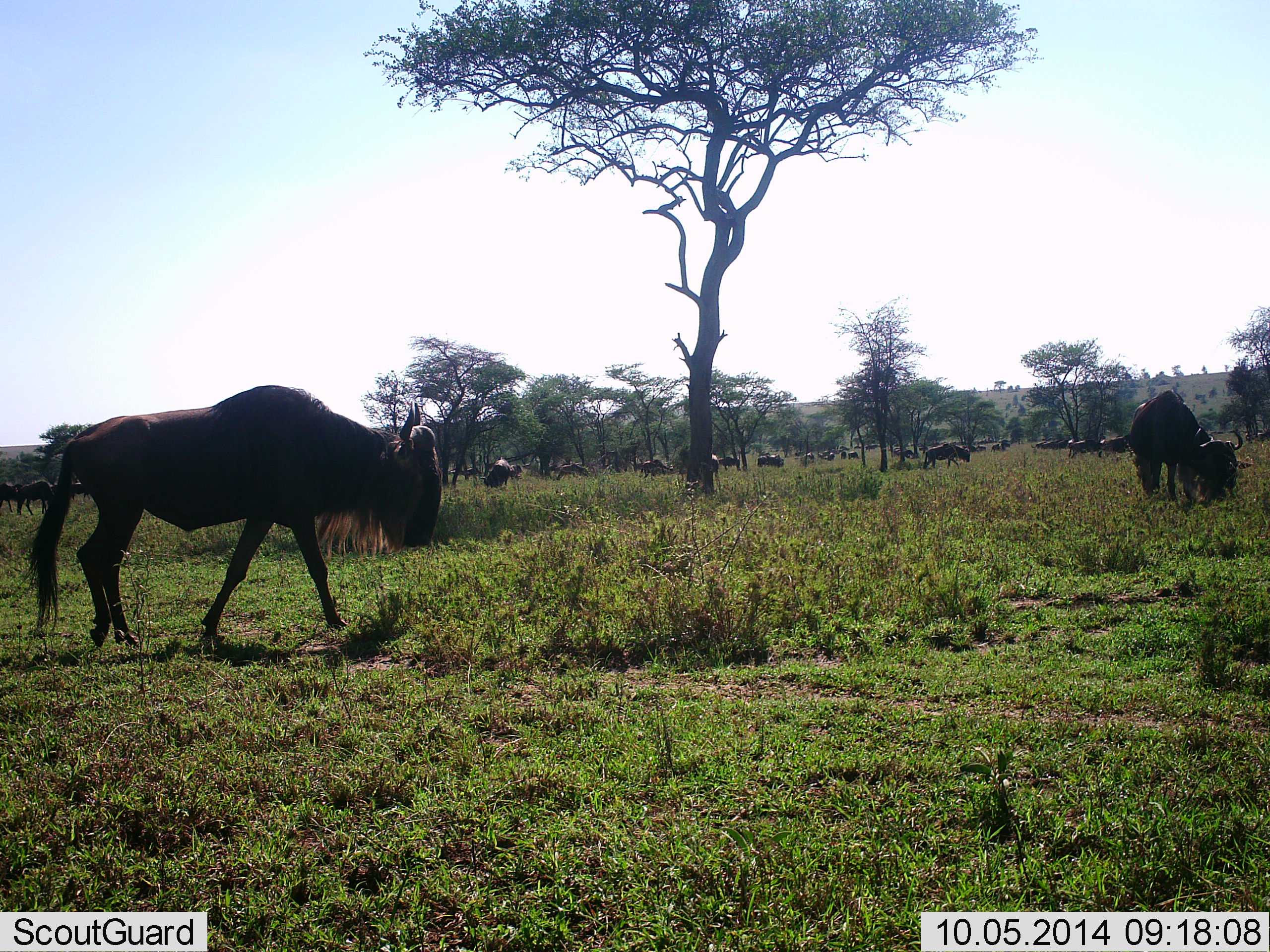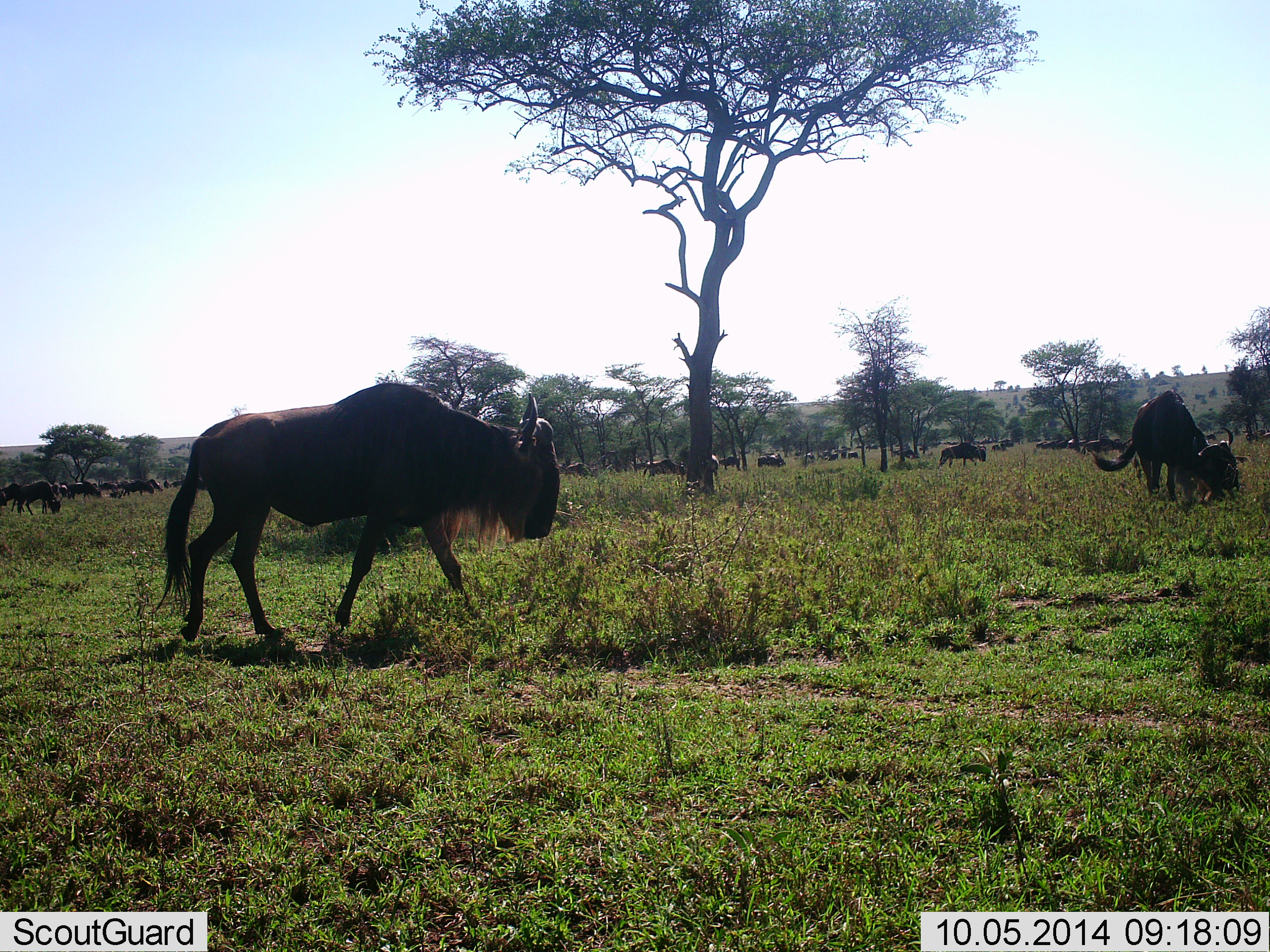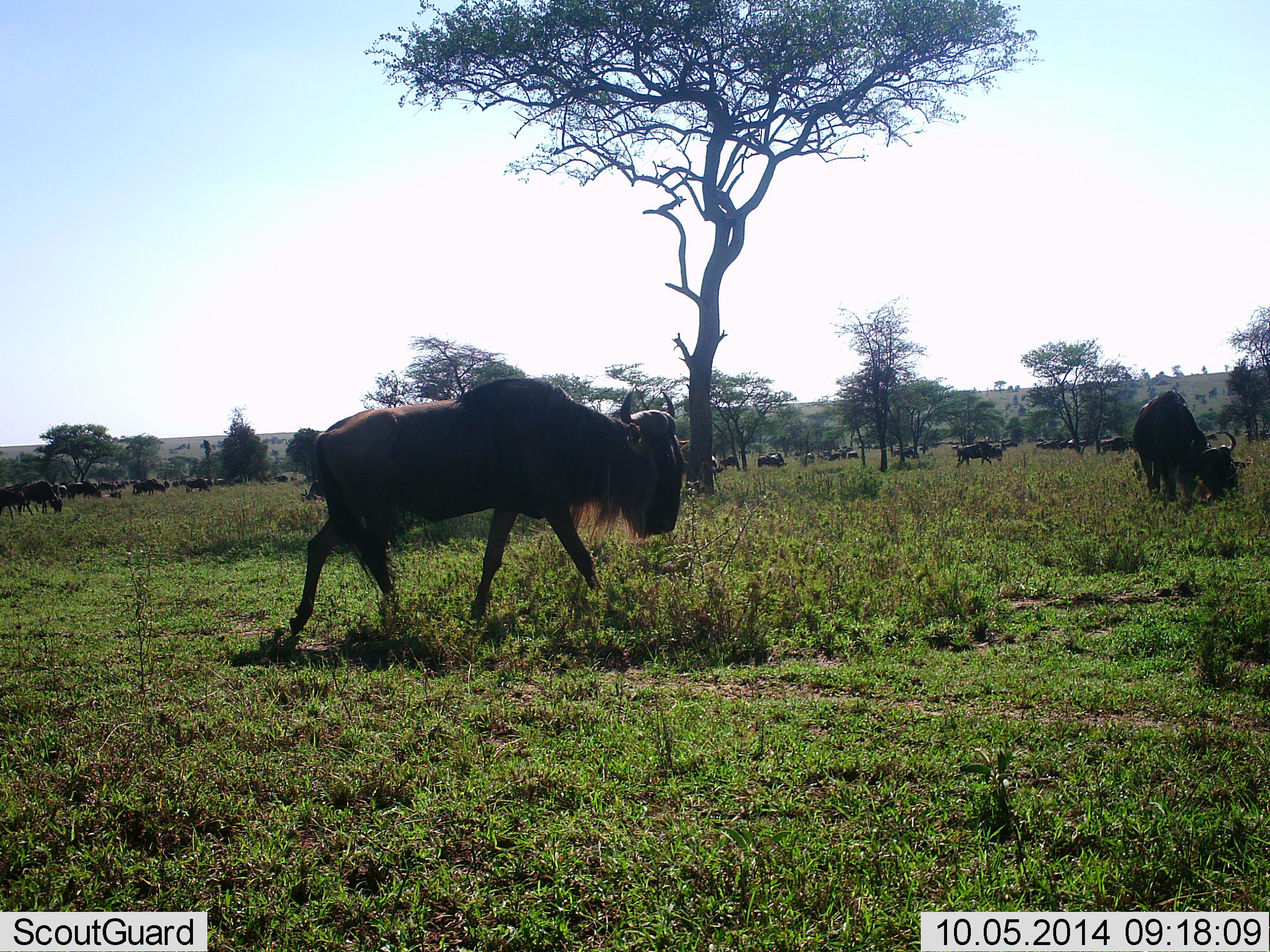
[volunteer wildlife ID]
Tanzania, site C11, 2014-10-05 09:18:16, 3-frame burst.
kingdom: Animalia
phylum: Chordata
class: Mammalia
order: Artiodactyla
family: Bovidae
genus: Connochaetes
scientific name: Connochaetes taurinus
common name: blue wildebeest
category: wildebeest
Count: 11-50.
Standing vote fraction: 40%.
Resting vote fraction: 10%.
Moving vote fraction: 100%.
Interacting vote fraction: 0%.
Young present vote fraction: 0%.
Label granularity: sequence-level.